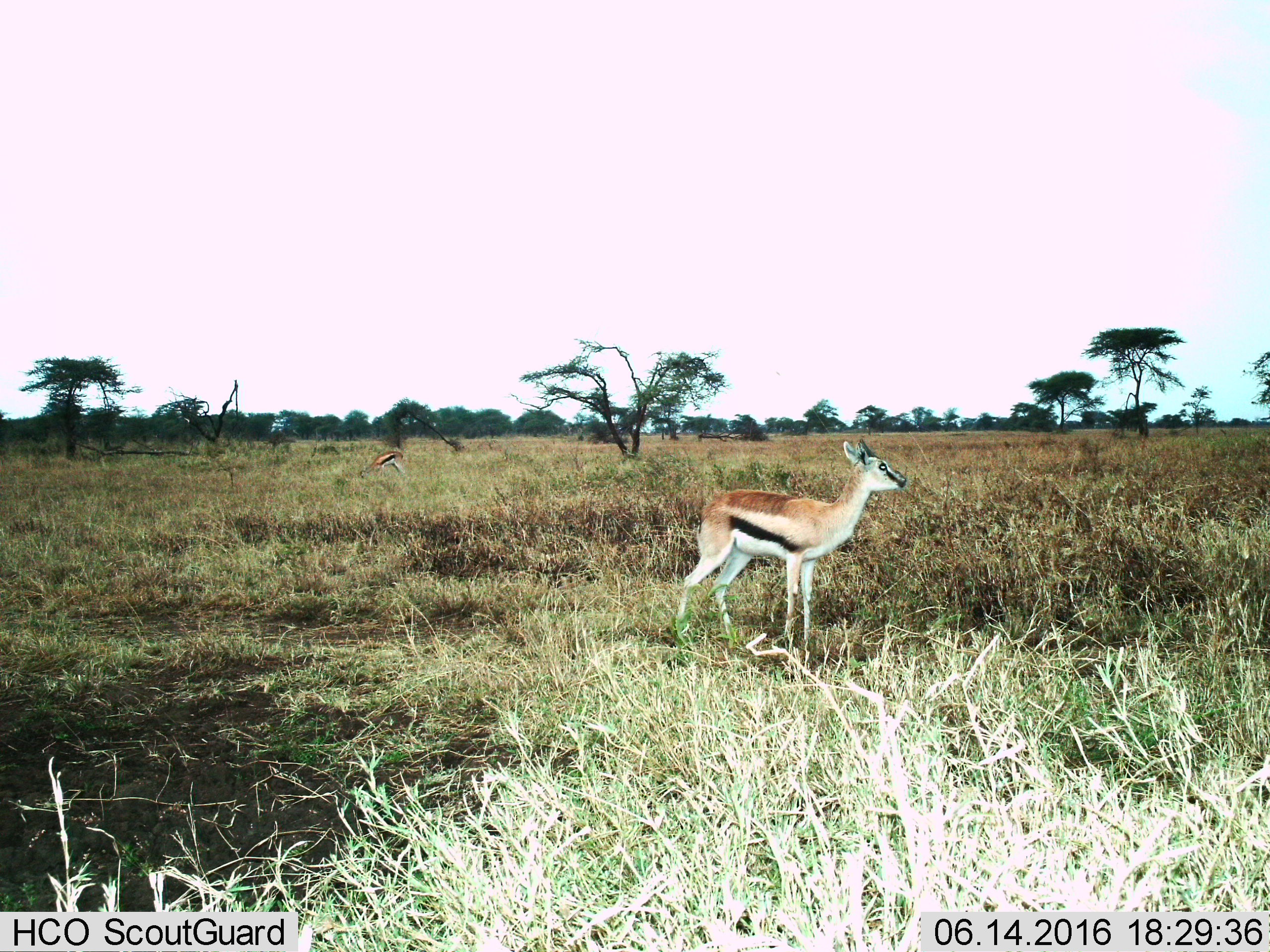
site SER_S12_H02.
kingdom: Animalia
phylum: Chordata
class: Mammalia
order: Artiodactyla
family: Bovidae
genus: Eudorcas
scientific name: Eudorcas thomsonii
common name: thomson's gazelle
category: gazellethomsons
Gazellethomsons (thomson's gazelle) (Eudorcas thomsonii), count 2. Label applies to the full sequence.